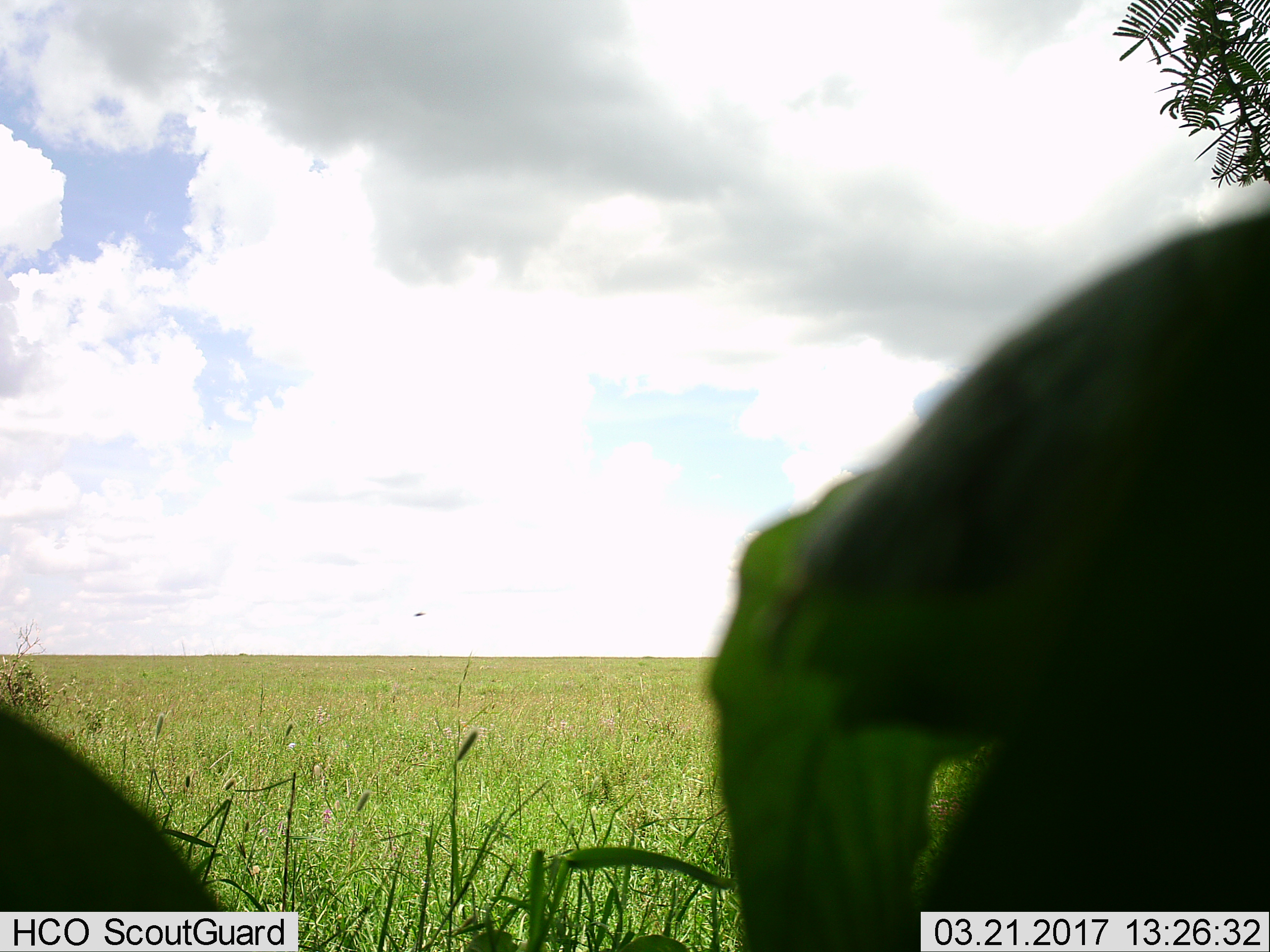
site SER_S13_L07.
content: unidentified animal